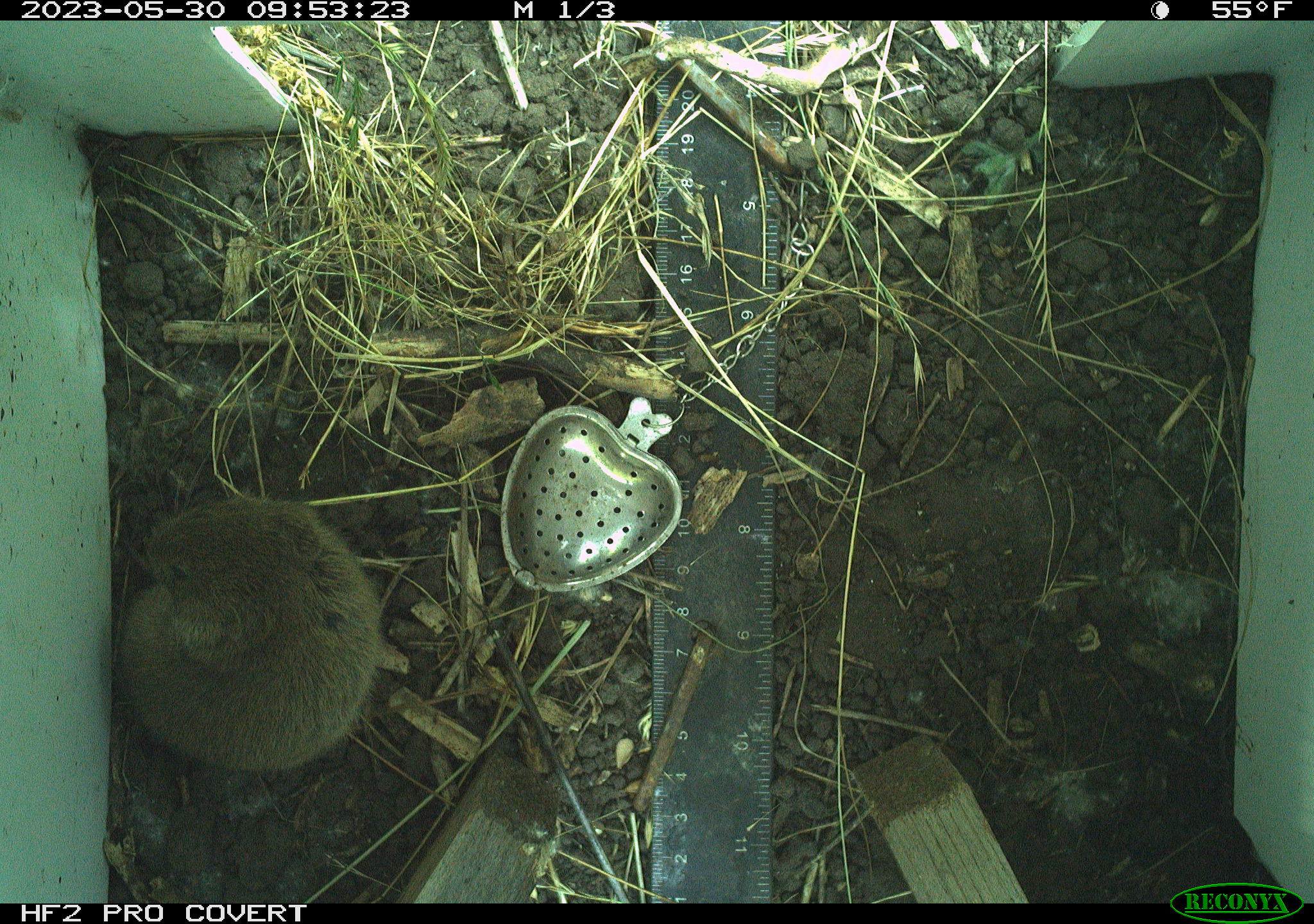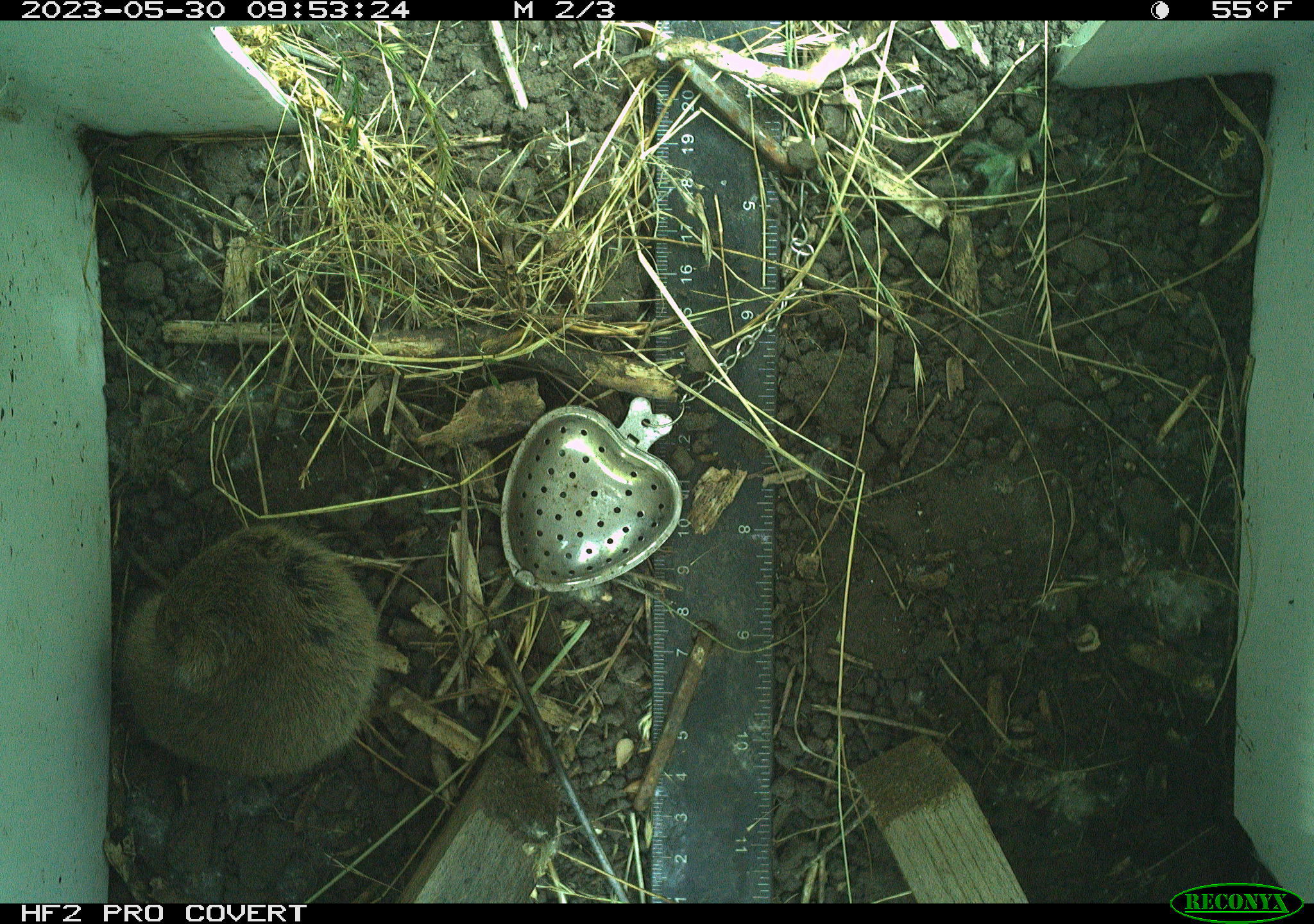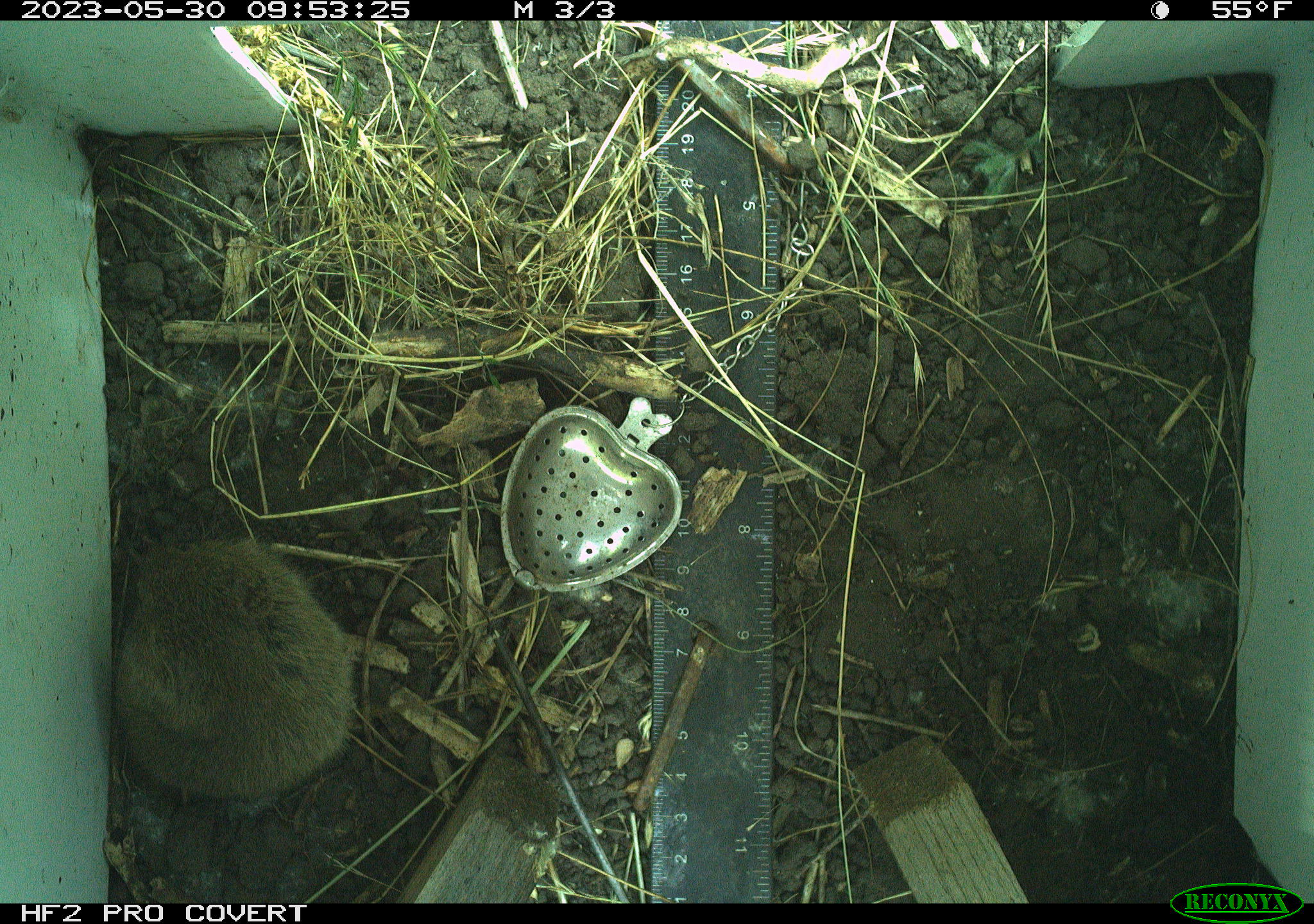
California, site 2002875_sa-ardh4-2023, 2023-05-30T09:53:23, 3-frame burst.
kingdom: Animalia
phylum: Chordata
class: Mammalia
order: Rodentia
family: Cricetidae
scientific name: Arvicolinae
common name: voles, lemmings, and muskrats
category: arvicolinae subfamily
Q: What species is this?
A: Arvicolinae subfamily (voles, lemmings, and muskrats) (Arvicolinae).